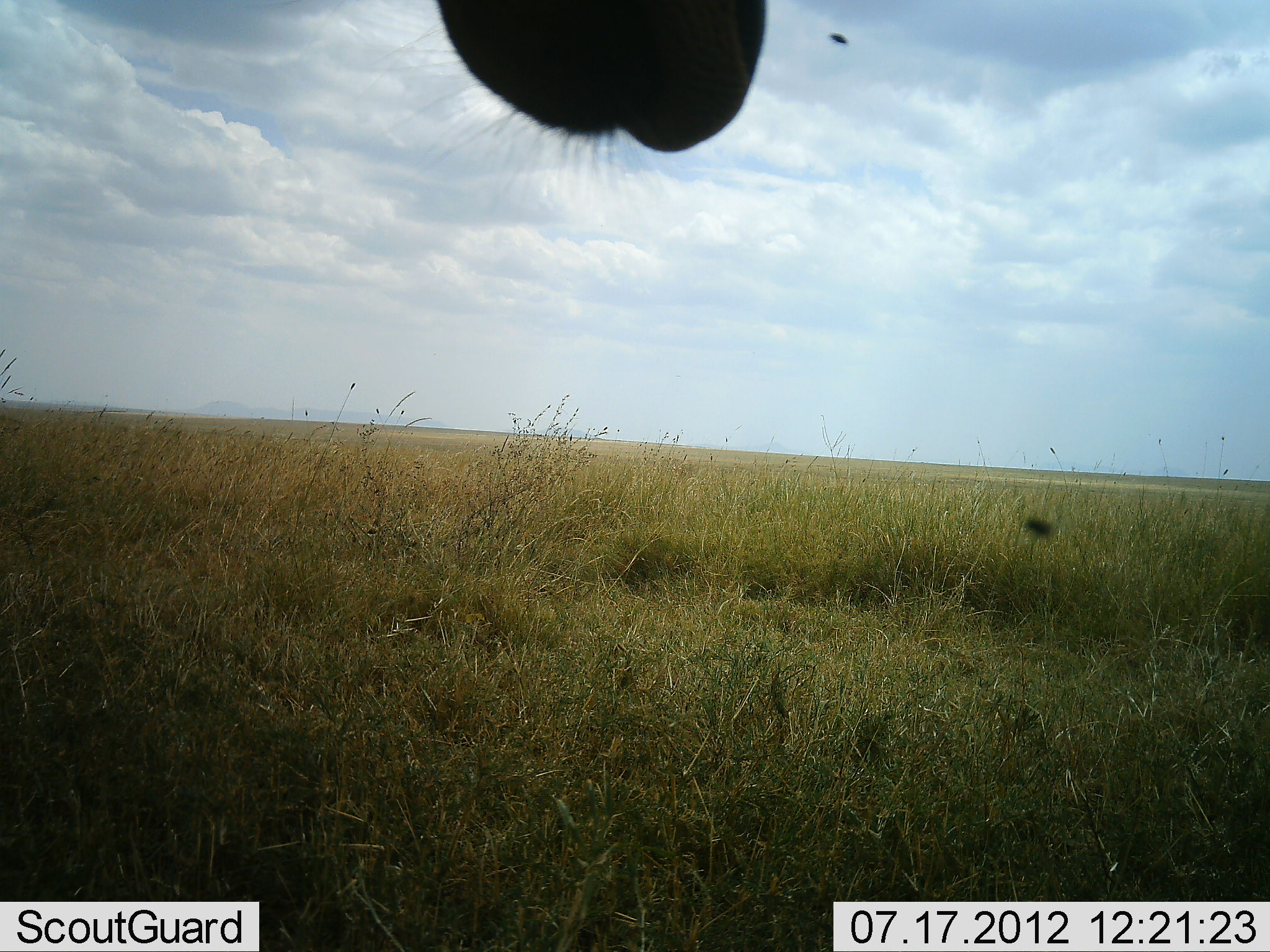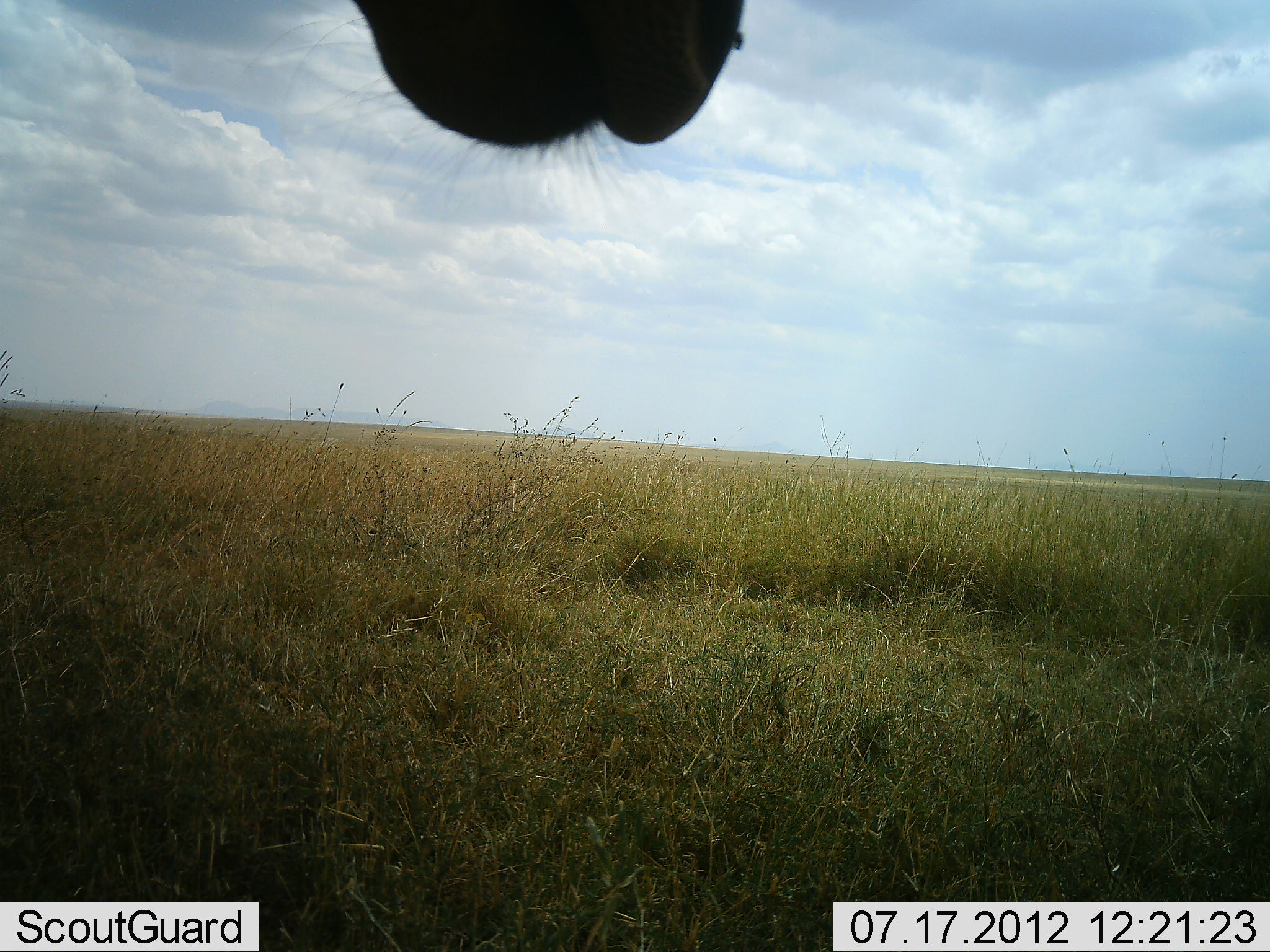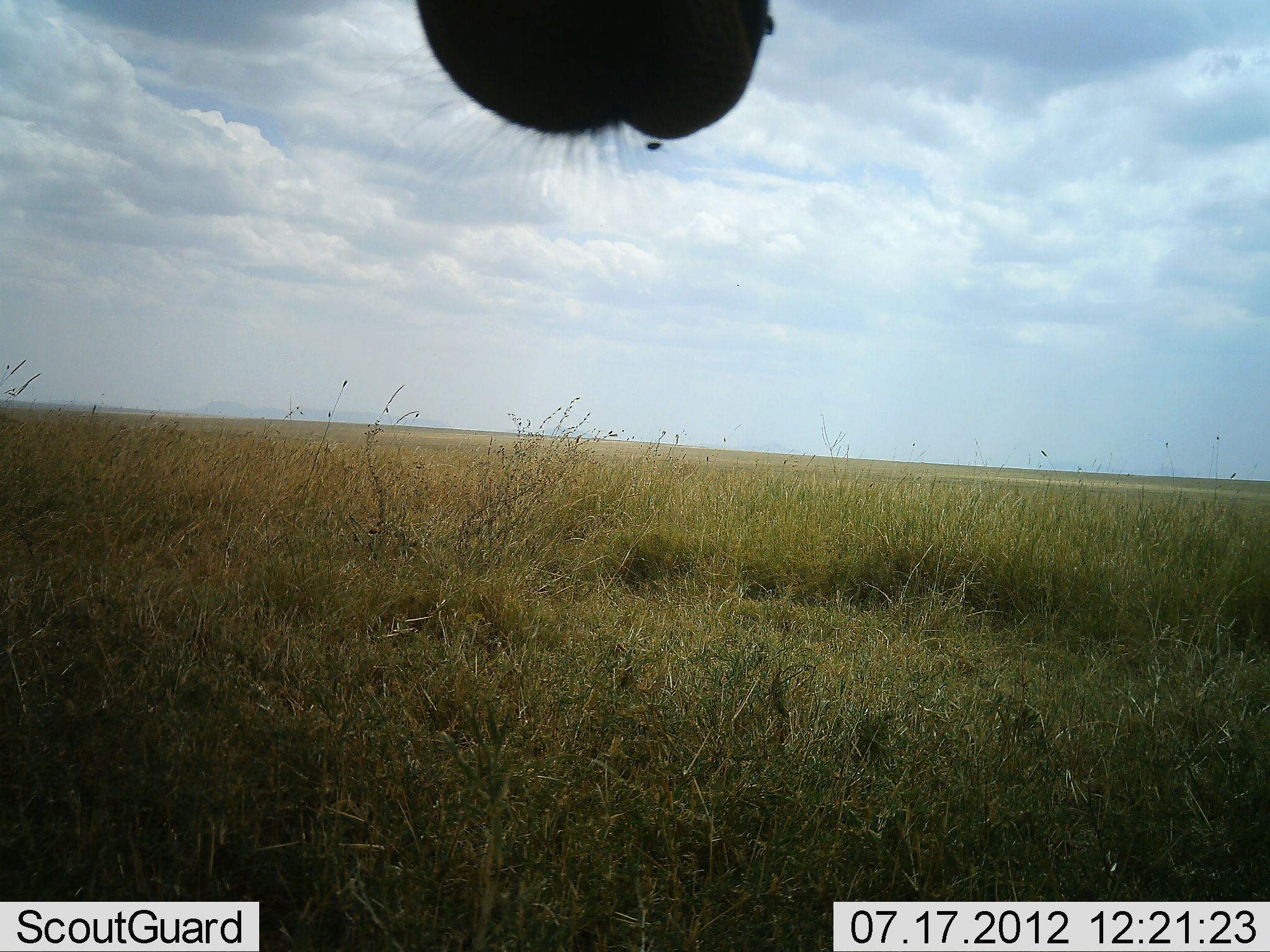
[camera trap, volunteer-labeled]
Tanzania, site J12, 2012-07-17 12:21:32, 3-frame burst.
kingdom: Animalia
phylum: Chordata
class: Mammalia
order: Artiodactyla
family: Giraffidae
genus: Giraffa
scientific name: Giraffa camelopardalis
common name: giraffe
Giraffe (Giraffa camelopardalis), count 1. Behavior (volunteer vote fractions): standing 67%, resting 0%, moving 0%, interacting 0%. Young present (vote fraction): 0%. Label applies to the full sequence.